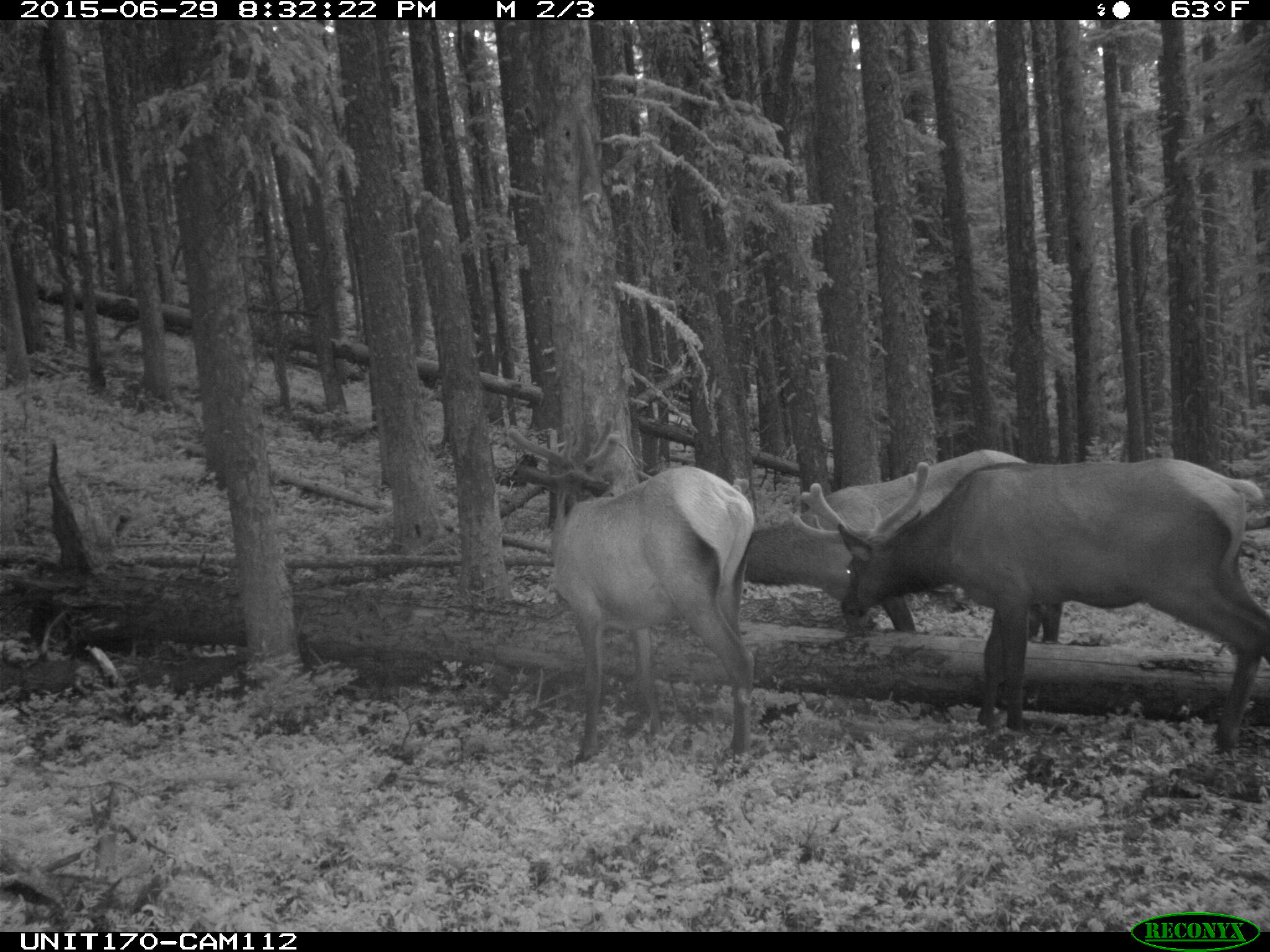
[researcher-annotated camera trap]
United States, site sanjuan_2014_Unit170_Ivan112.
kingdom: Animalia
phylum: Chordata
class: Mammalia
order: Artiodactyla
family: Cervidae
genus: Cervus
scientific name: Cervus elaphus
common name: red deer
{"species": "Cervus elaphus (red deer)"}